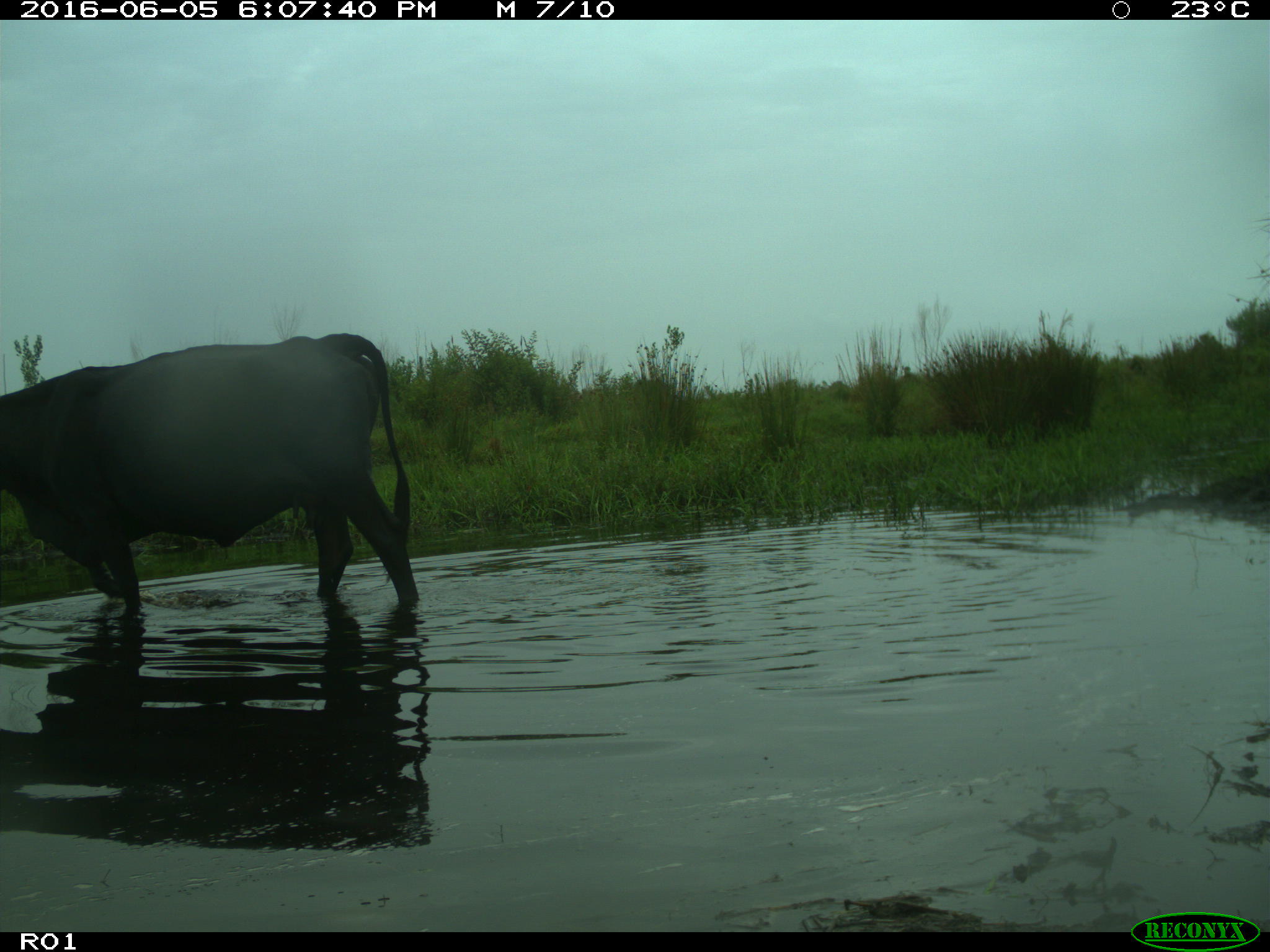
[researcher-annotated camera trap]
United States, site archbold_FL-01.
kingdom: Animalia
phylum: Chordata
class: Mammalia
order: Artiodactyla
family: Bovidae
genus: Bos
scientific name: Bos taurus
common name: domestic cow